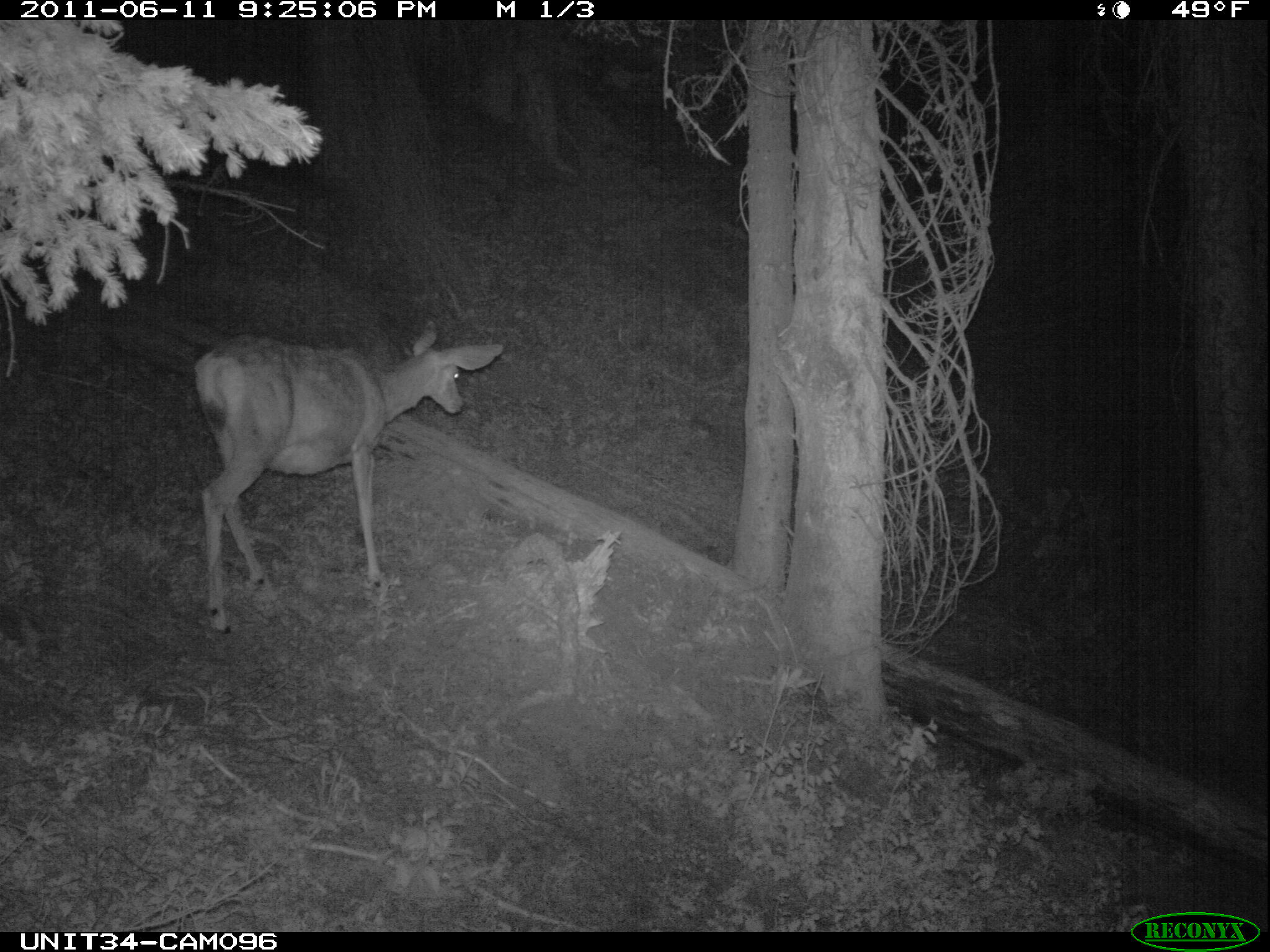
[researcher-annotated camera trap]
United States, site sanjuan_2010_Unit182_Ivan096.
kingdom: Animalia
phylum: Chordata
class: Mammalia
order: Artiodactyla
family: Cervidae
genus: Odocoileus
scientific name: Odocoileus hemionus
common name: mule deer